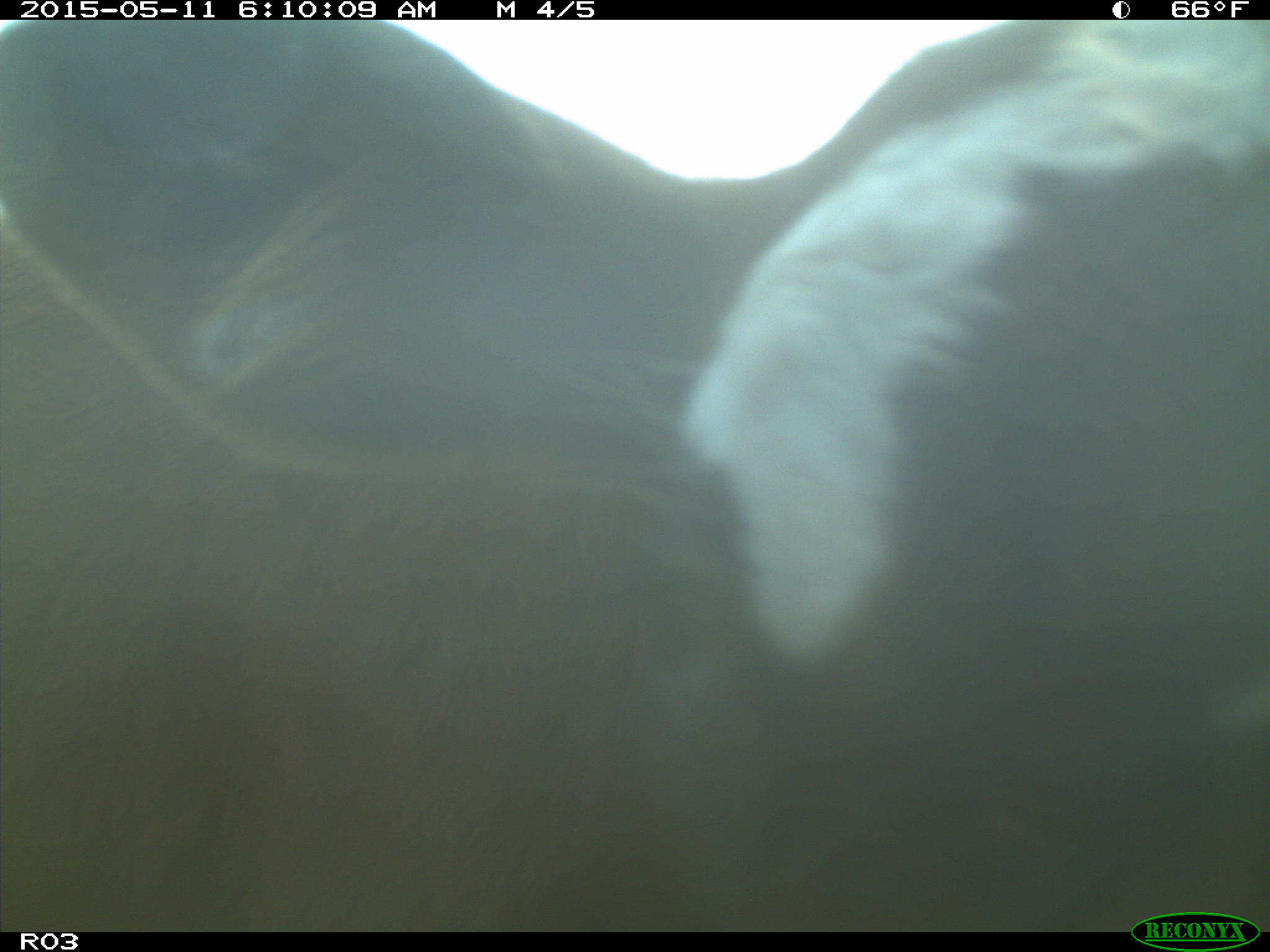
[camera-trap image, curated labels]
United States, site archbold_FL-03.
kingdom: Animalia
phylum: Chordata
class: Mammalia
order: Artiodactyla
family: Bovidae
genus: Bos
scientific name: Bos taurus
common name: domestic cow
Bos taurus (domestic cow).